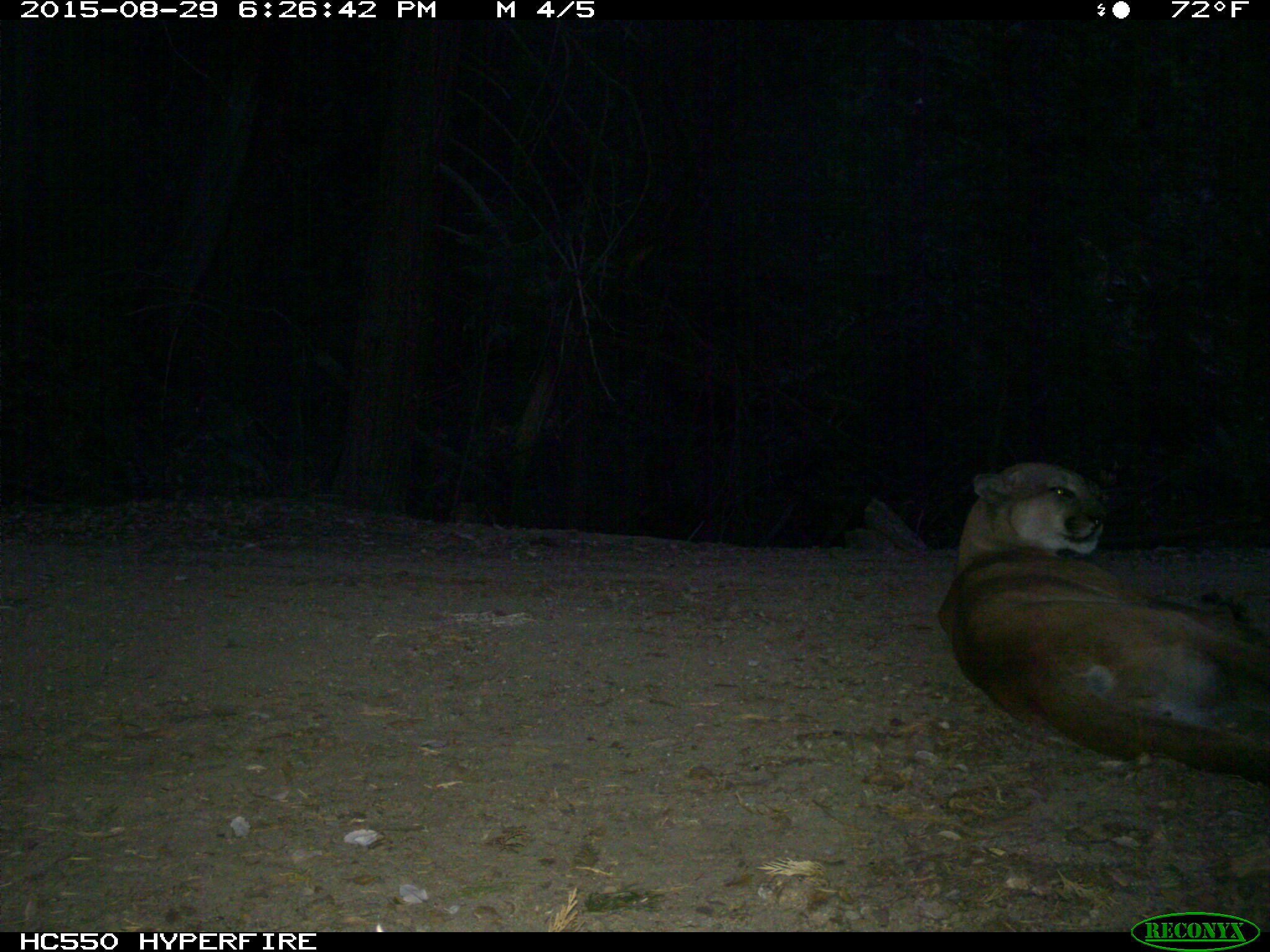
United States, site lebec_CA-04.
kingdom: Animalia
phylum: Chordata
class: Mammalia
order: Carnivora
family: Felidae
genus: Puma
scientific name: Puma concolor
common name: mountain lion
Puma concolor (mountain lion).